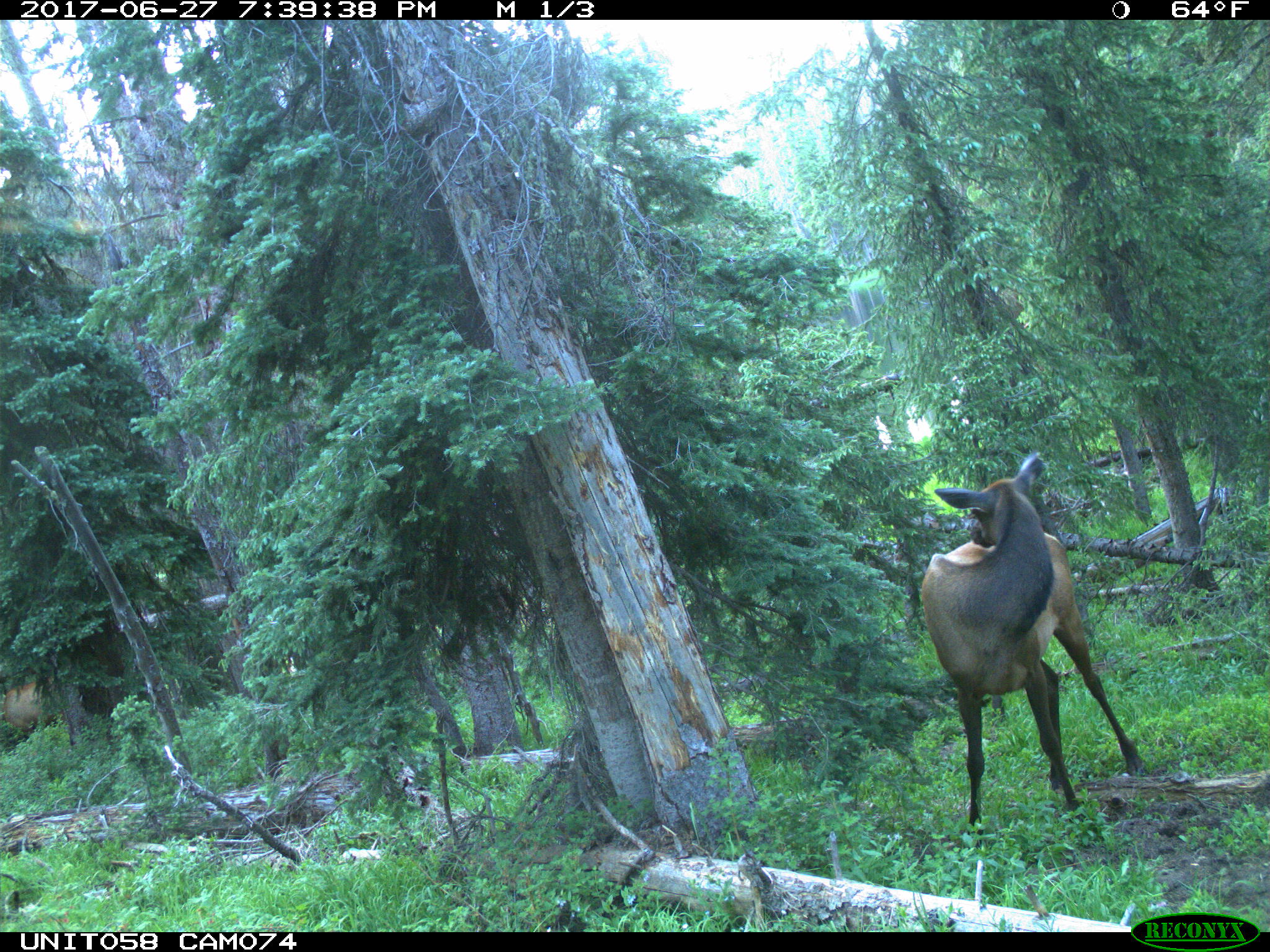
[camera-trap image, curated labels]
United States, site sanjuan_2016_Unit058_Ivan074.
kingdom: Animalia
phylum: Chordata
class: Mammalia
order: Artiodactyla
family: Cervidae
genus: Cervus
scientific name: Cervus elaphus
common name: red deer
Cervus elaphus (red deer).